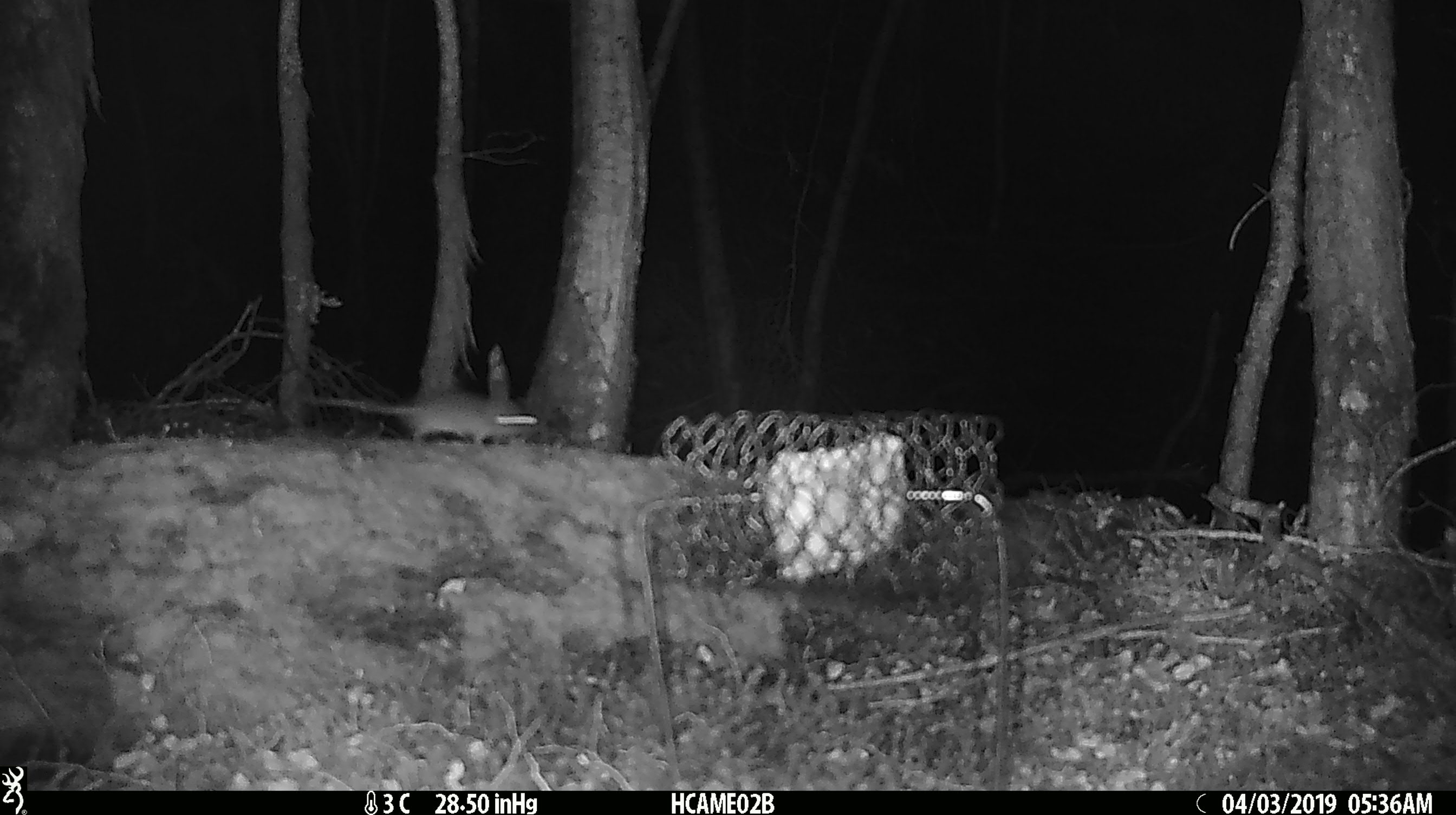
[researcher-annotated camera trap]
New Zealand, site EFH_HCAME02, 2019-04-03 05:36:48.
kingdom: Animalia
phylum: Chordata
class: Mammalia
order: Rodentia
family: Muridae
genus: Mus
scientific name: Mus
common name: mouse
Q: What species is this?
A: Mouse (Mus).